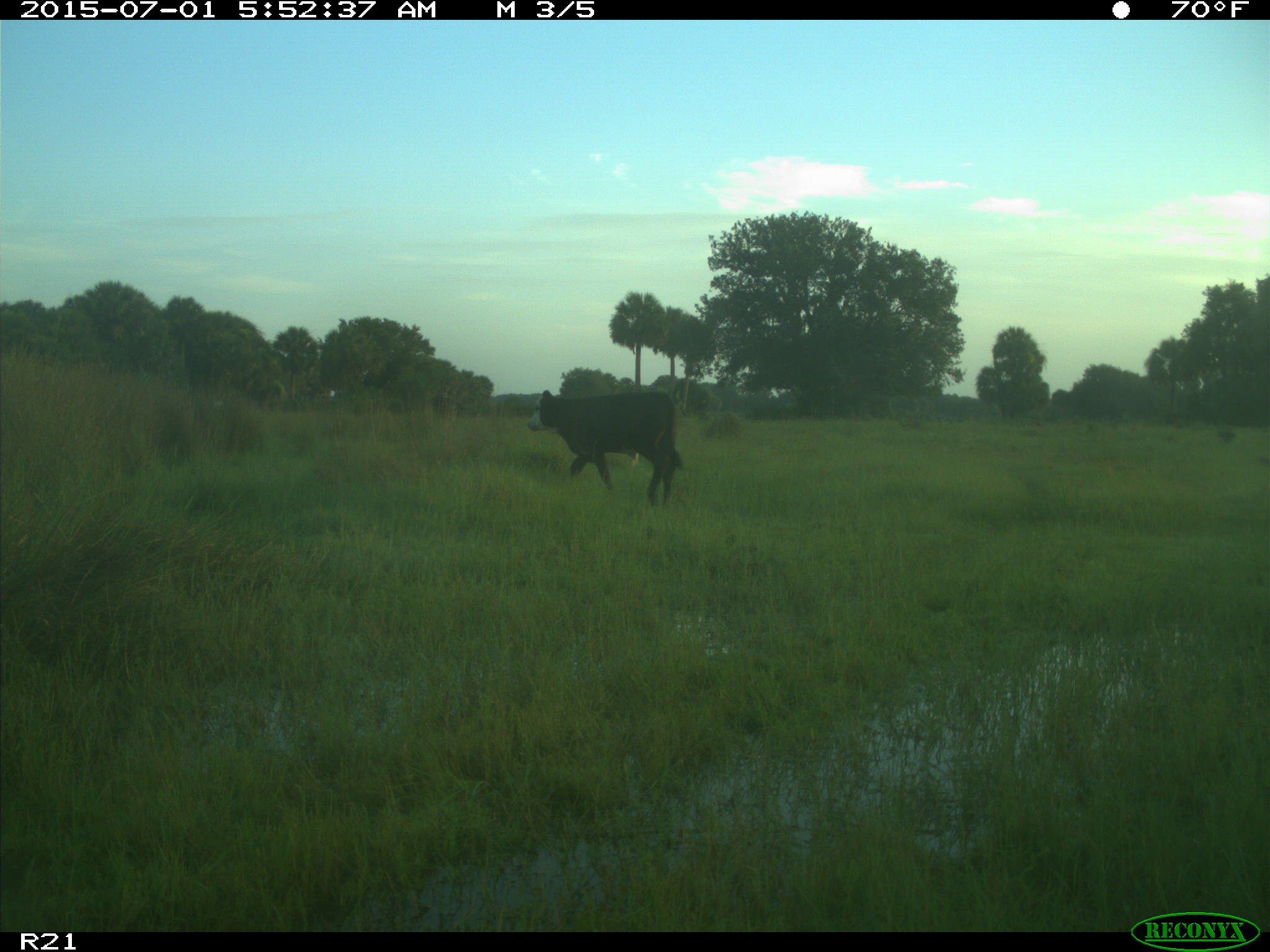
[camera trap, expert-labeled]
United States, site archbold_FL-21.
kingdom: Animalia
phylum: Chordata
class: Mammalia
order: Artiodactyla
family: Bovidae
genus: Bos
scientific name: Bos taurus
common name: domestic cow